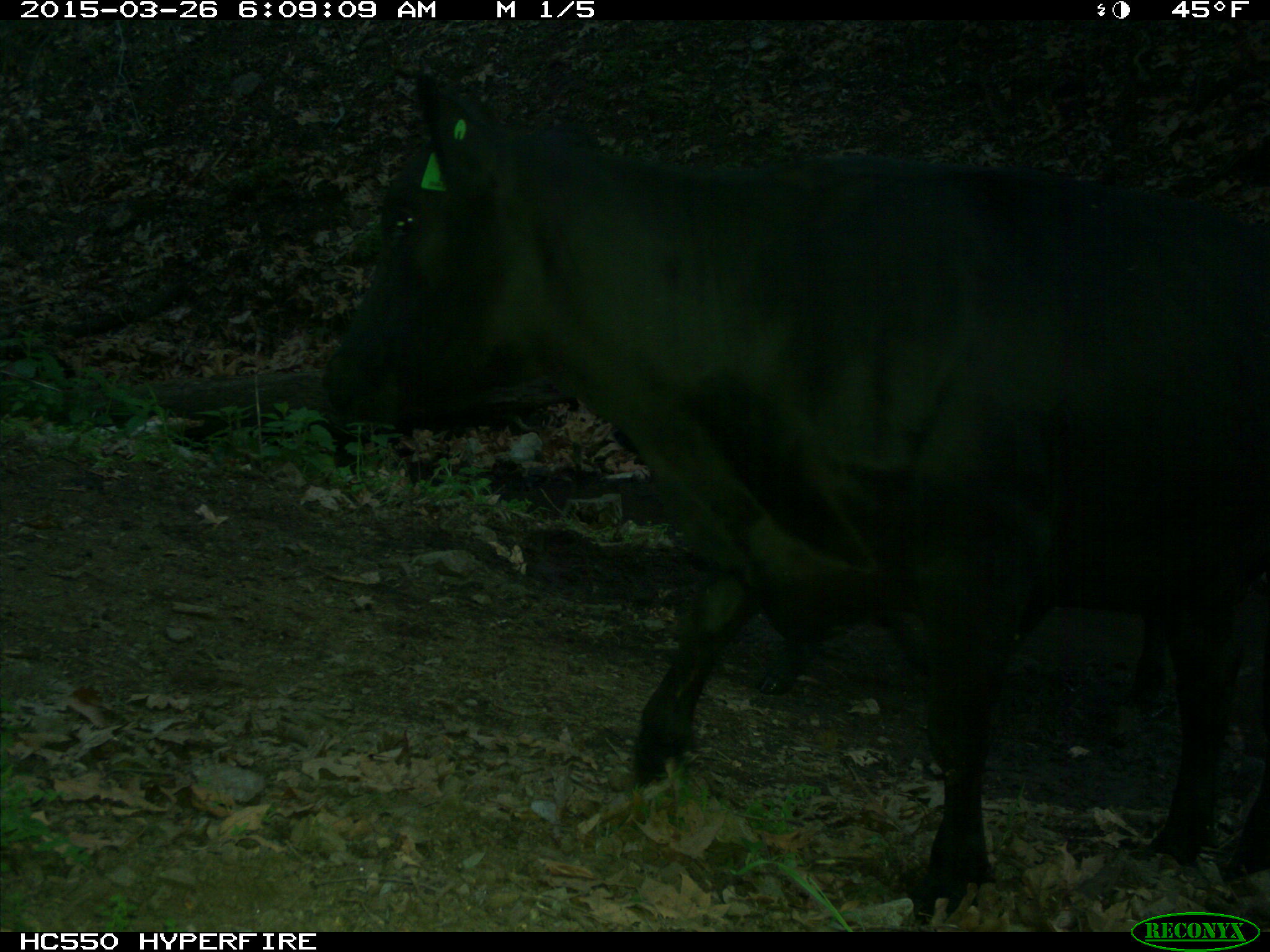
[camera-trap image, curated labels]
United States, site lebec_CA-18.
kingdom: Animalia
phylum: Chordata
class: Mammalia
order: Artiodactyla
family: Bovidae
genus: Bos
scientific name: Bos taurus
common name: domestic cow